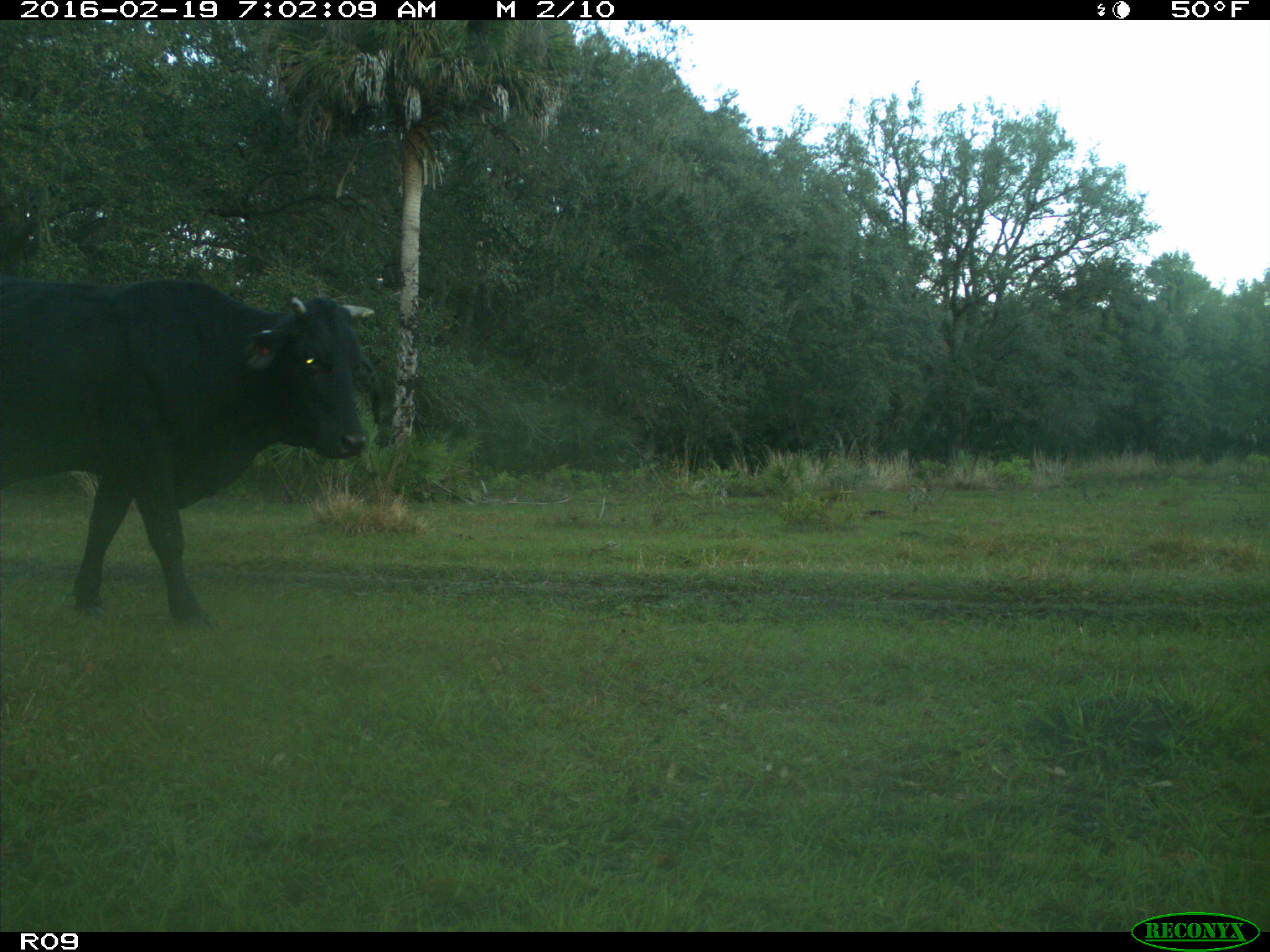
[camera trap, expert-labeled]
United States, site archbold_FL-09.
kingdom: Animalia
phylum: Chordata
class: Mammalia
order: Artiodactyla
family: Bovidae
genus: Bos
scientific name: Bos taurus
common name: domestic cow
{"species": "Bos taurus (domestic cow)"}